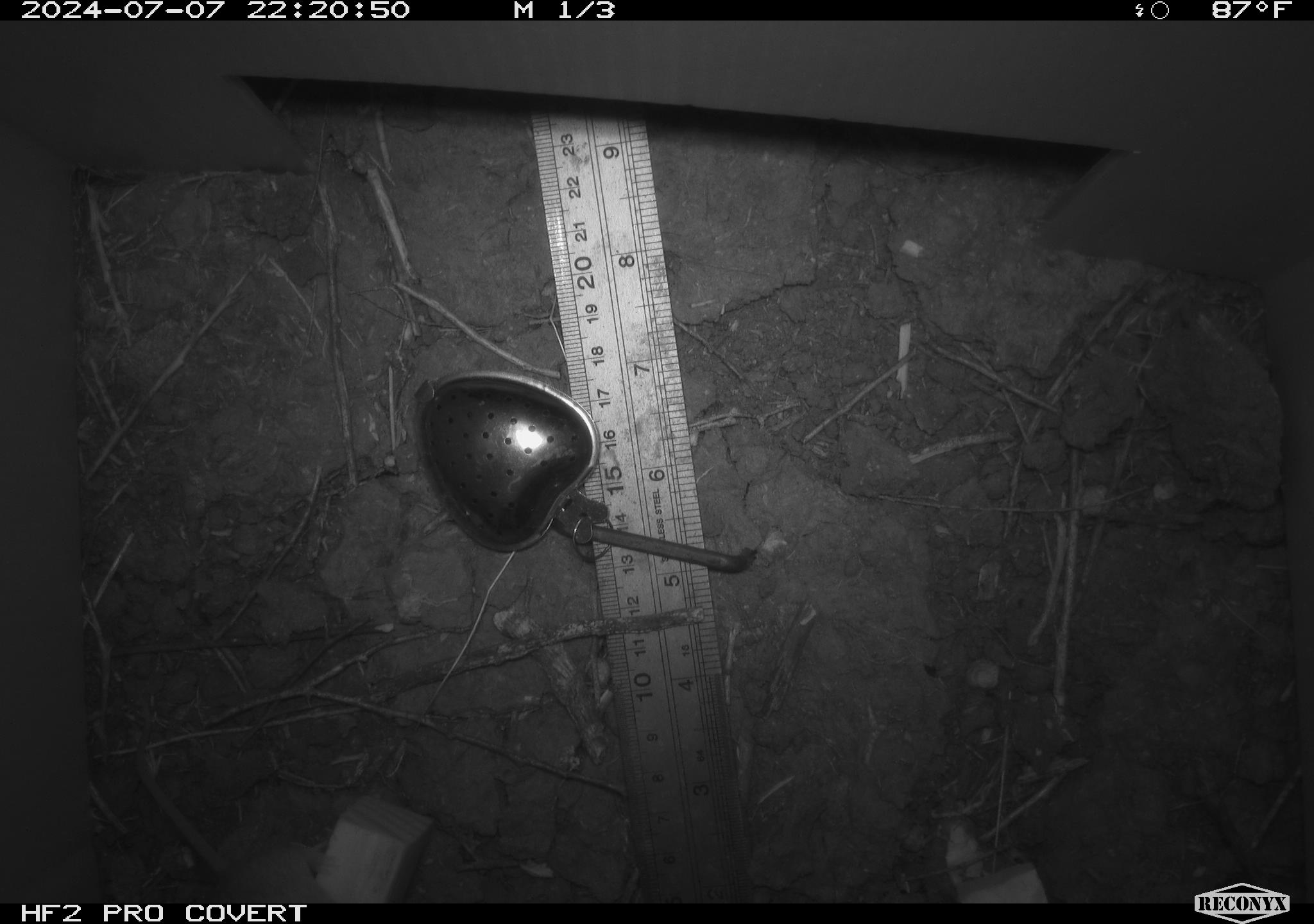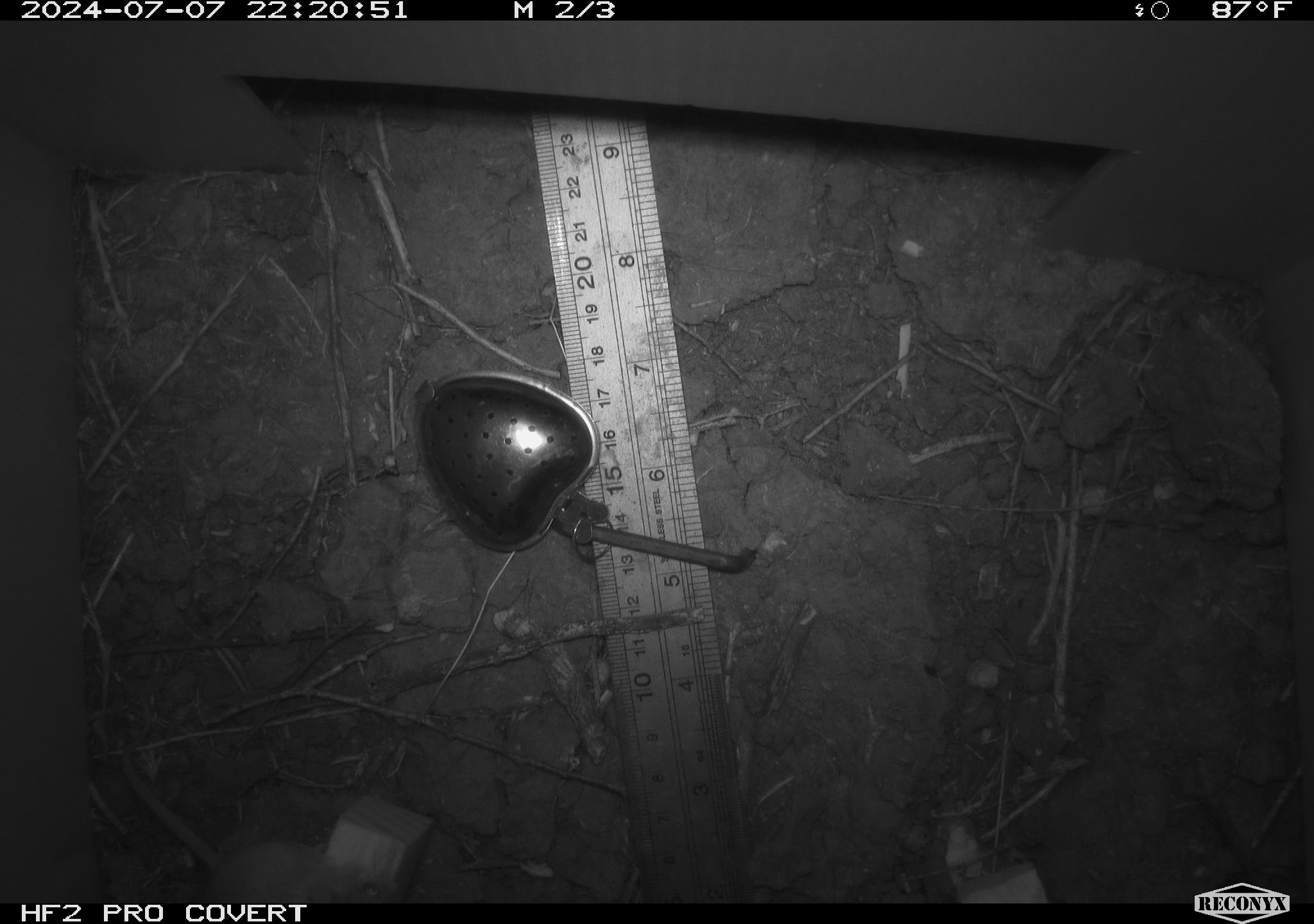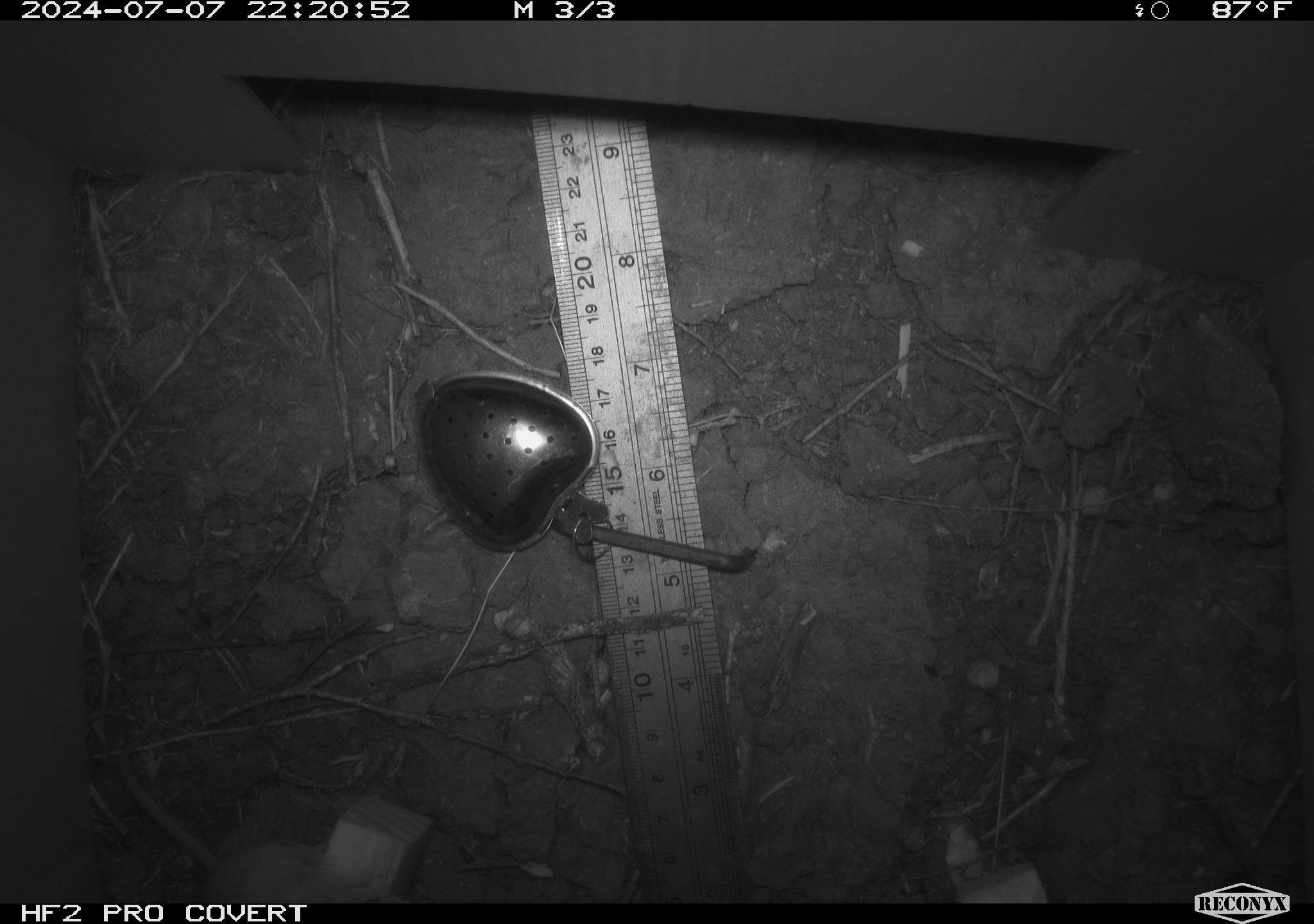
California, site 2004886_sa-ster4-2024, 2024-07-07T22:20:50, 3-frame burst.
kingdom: Animalia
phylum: Chordata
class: Mammalia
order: Rodentia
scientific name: Rodentia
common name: mouse species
Mouse species (Rodentia).